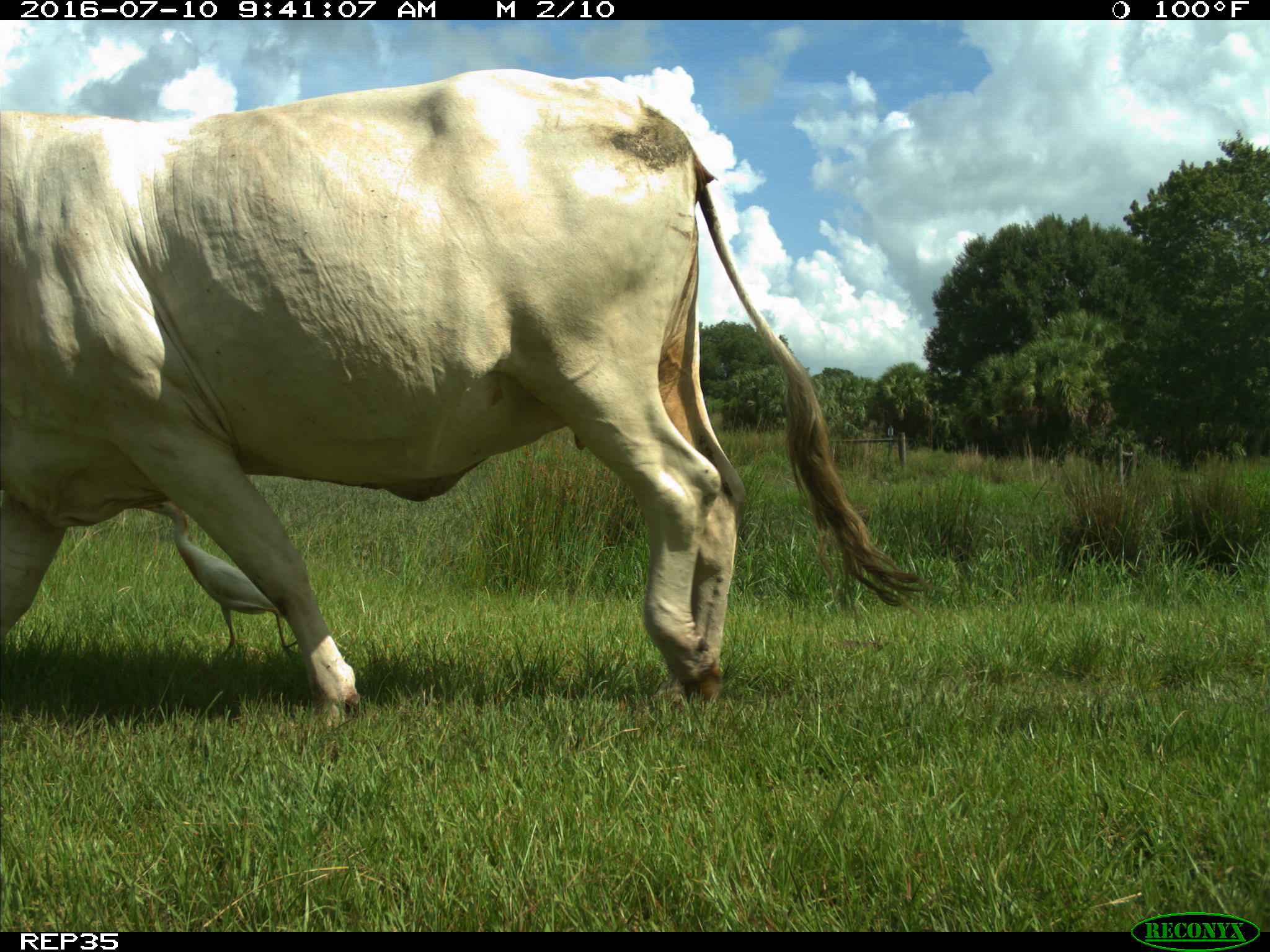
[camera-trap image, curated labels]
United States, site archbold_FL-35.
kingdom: Animalia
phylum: Chordata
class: Mammalia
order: Artiodactyla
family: Bovidae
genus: Bos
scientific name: Bos taurus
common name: domestic cow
Bos taurus (domestic cow).